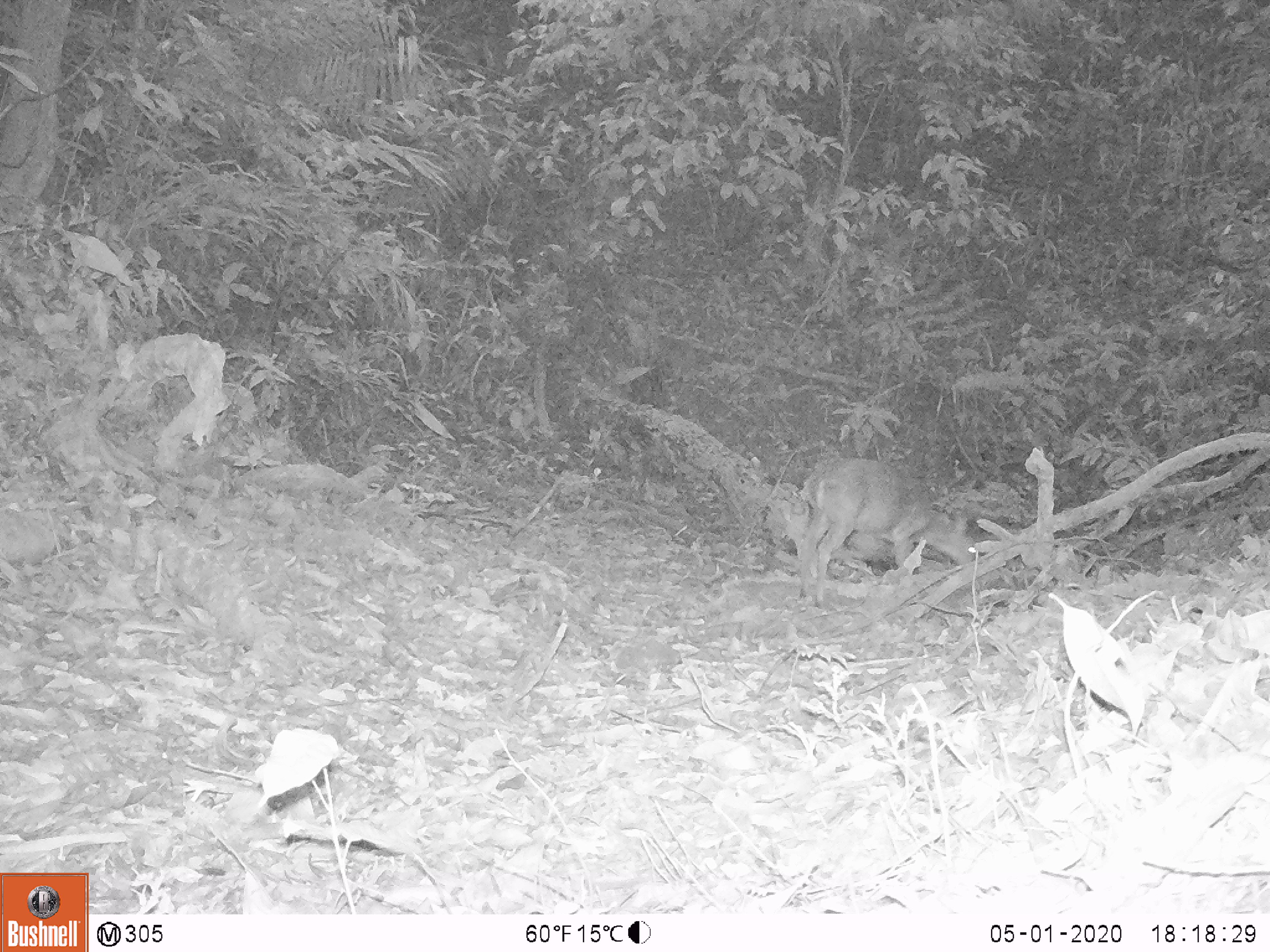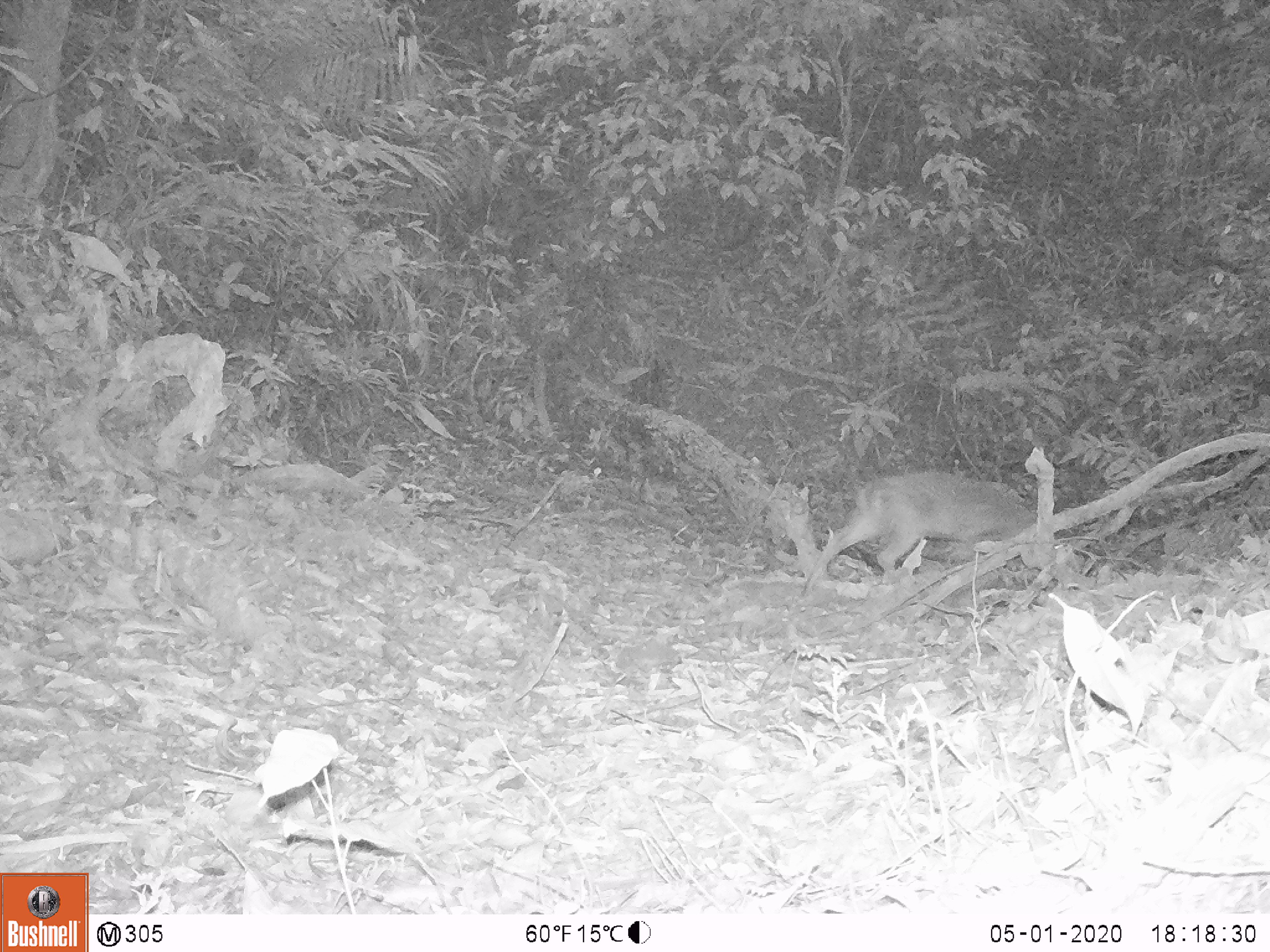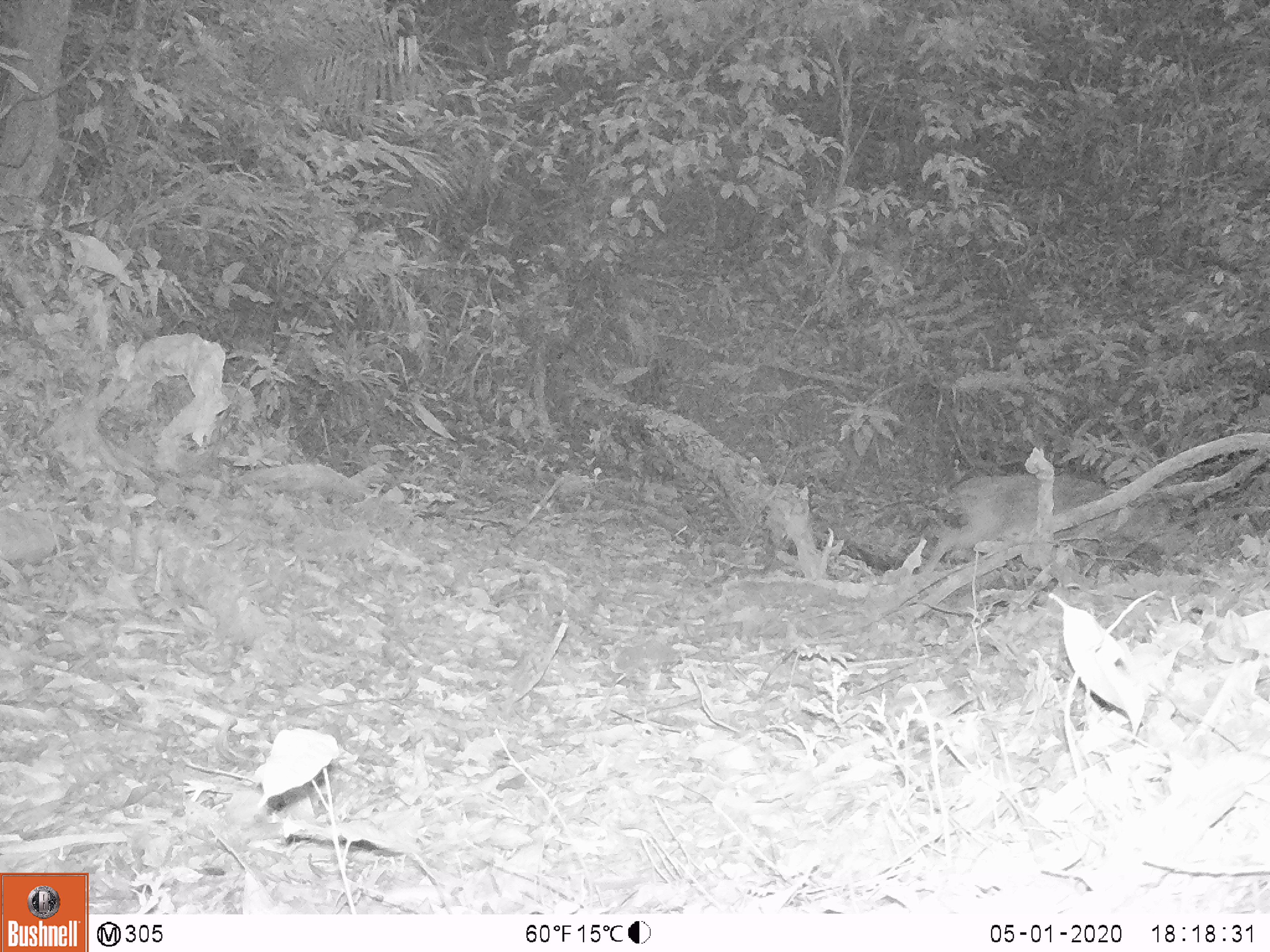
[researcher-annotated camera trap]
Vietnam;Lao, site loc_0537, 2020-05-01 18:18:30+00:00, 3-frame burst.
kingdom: Animalia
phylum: Chordata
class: Mammalia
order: Artiodactyla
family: Cervidae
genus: Muntiacus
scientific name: Muntiacus vuquangensis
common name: large-antlered muntjac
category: large antlered muntjac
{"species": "large antlered muntjac (large-antlered muntjac) (Muntiacus vuquangensis)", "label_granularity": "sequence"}